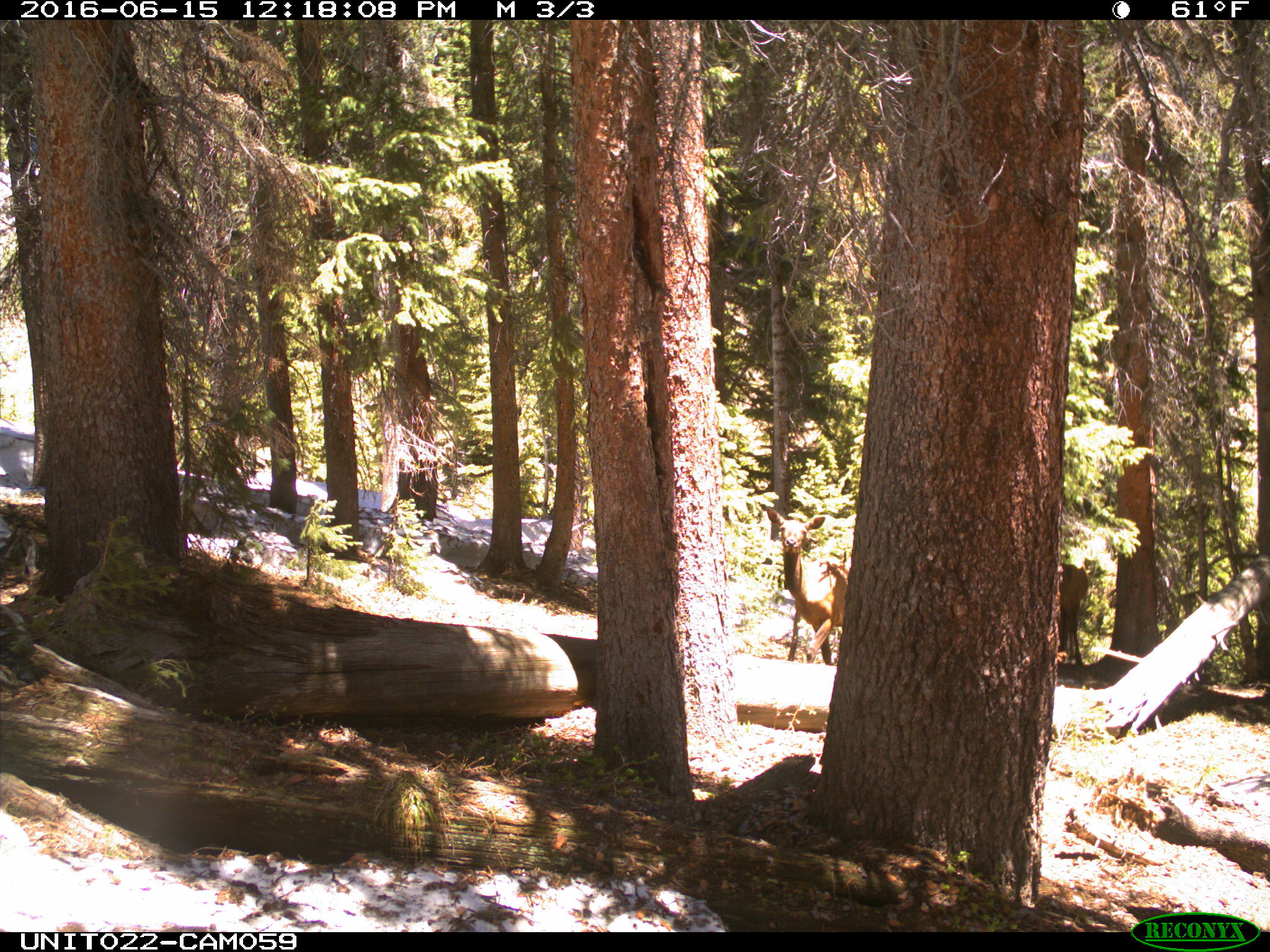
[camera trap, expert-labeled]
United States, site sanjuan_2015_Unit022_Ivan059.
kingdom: Animalia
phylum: Chordata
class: Mammalia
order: Artiodactyla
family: Cervidae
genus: Cervus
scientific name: Cervus elaphus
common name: red deer